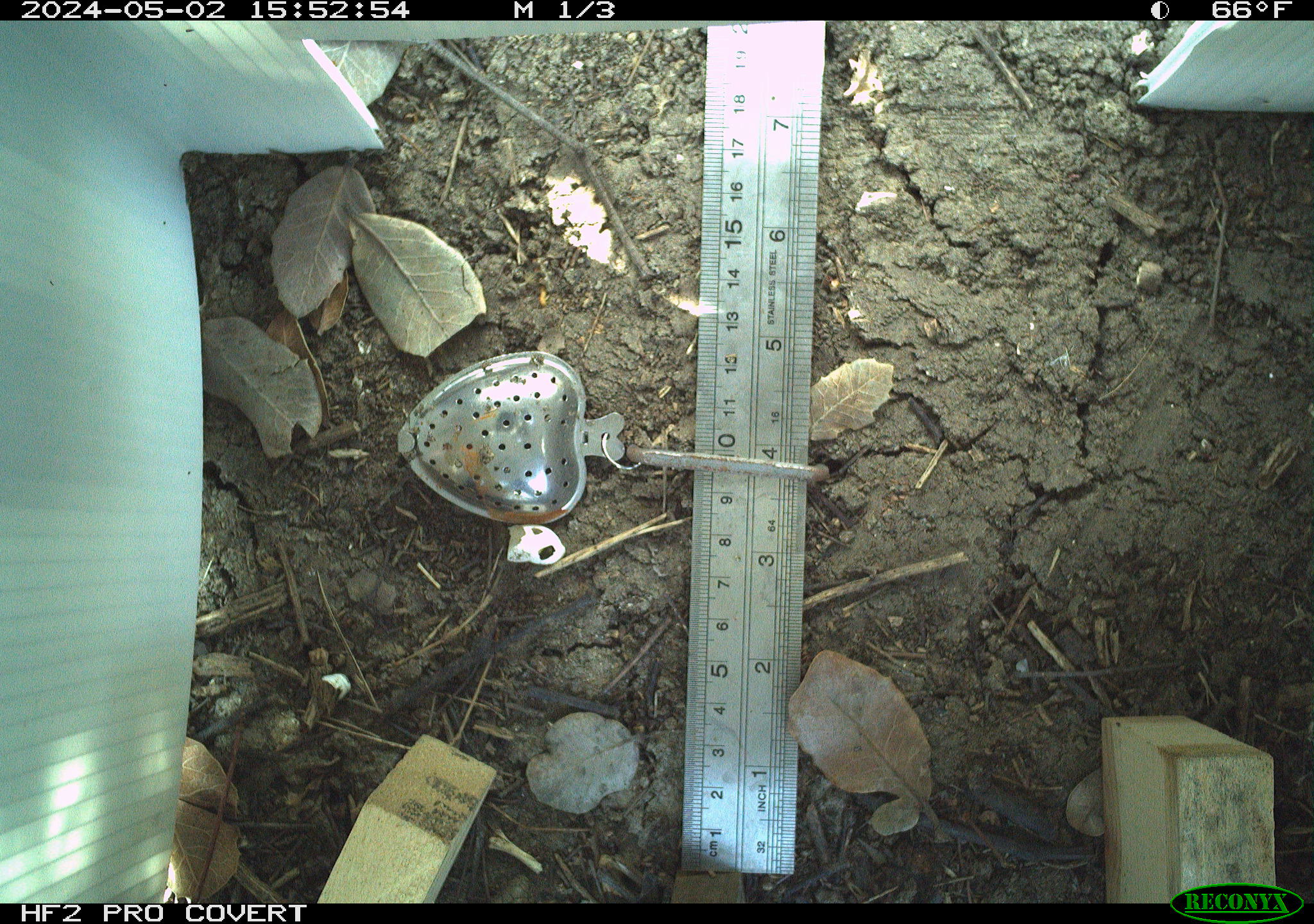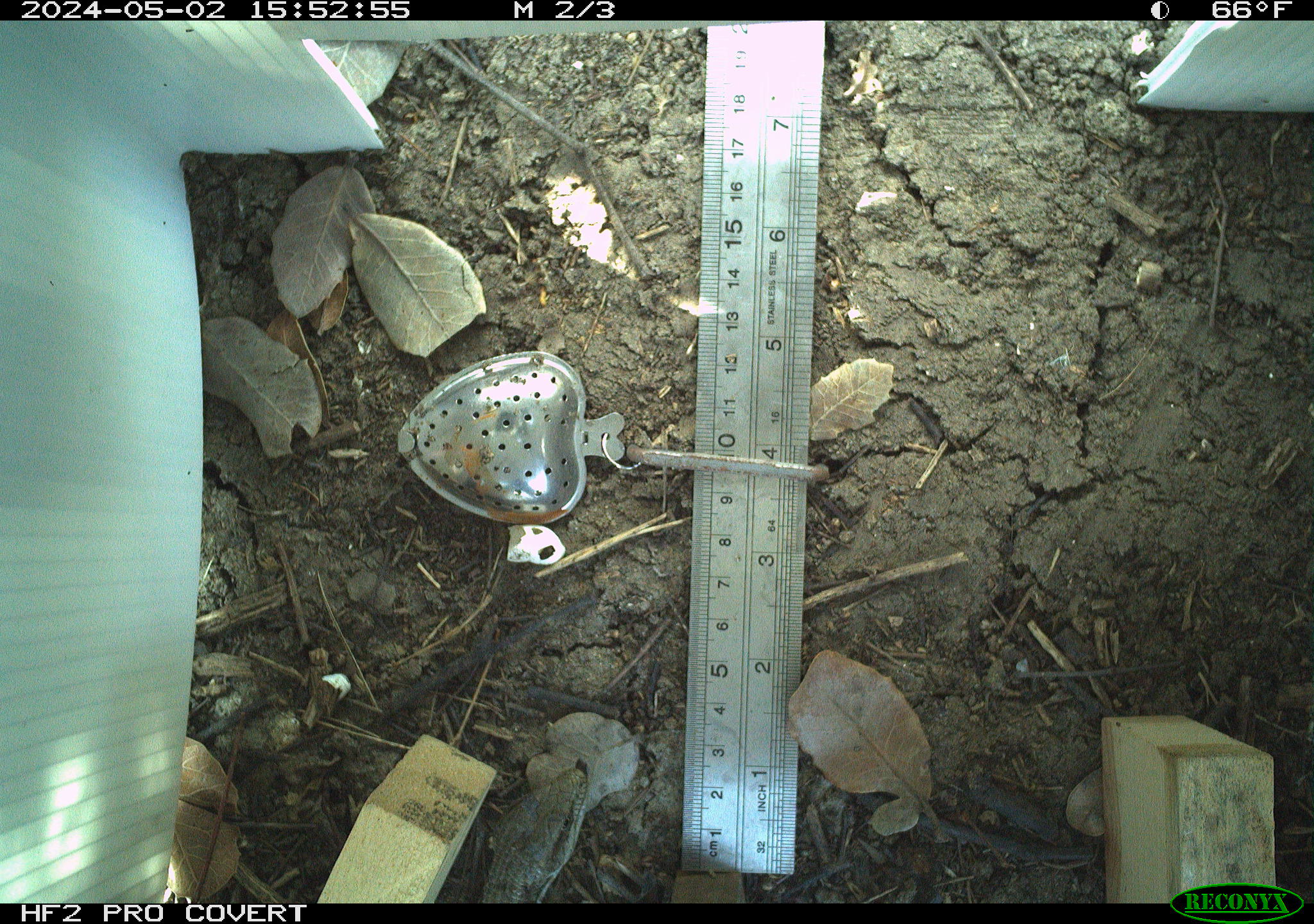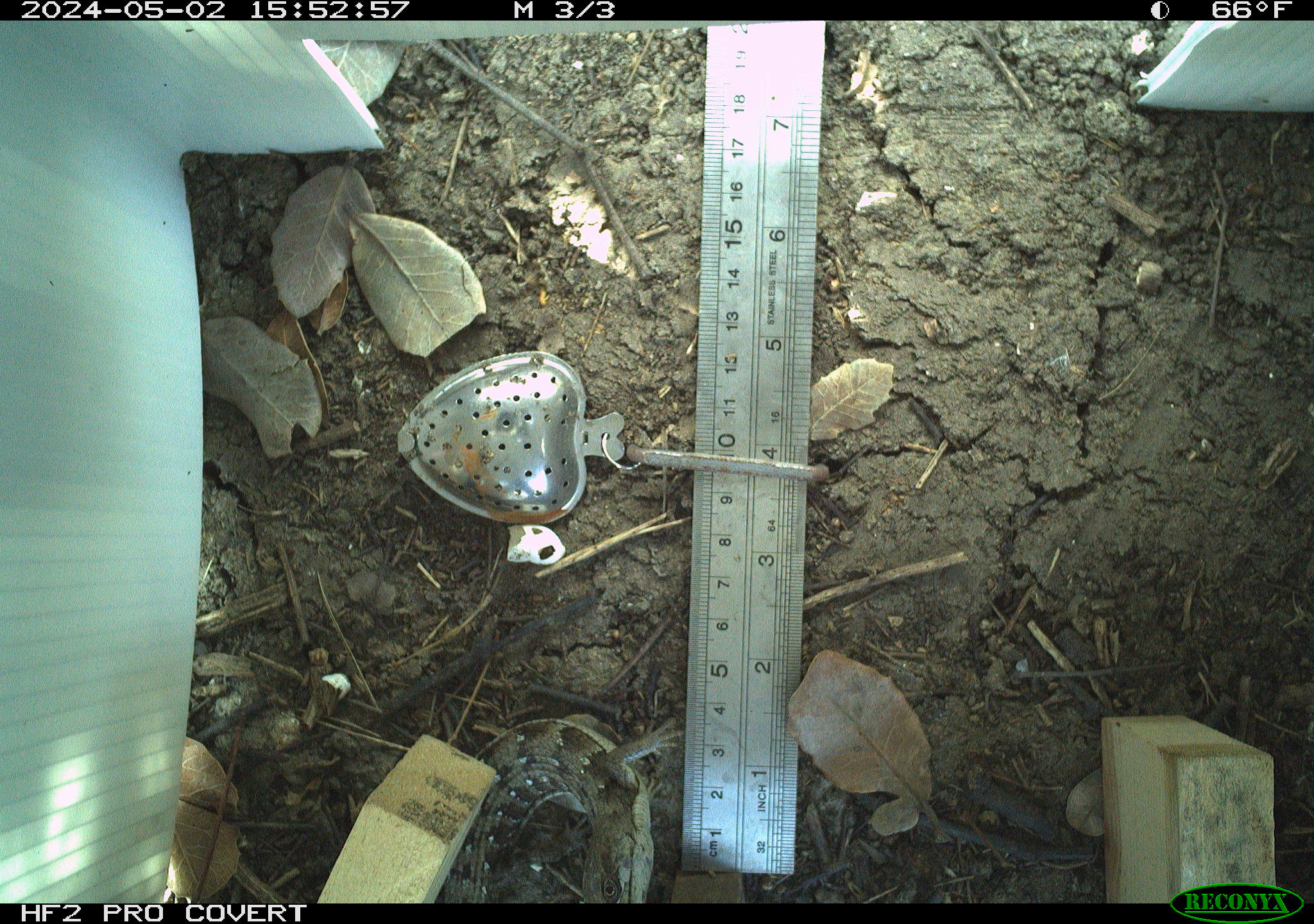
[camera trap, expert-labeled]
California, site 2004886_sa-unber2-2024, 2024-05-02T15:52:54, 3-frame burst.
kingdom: Animalia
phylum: Chordata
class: Reptilia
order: Squamata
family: Anguidae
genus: Elgaria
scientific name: Elgaria multicarinata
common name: southern alligator lizard